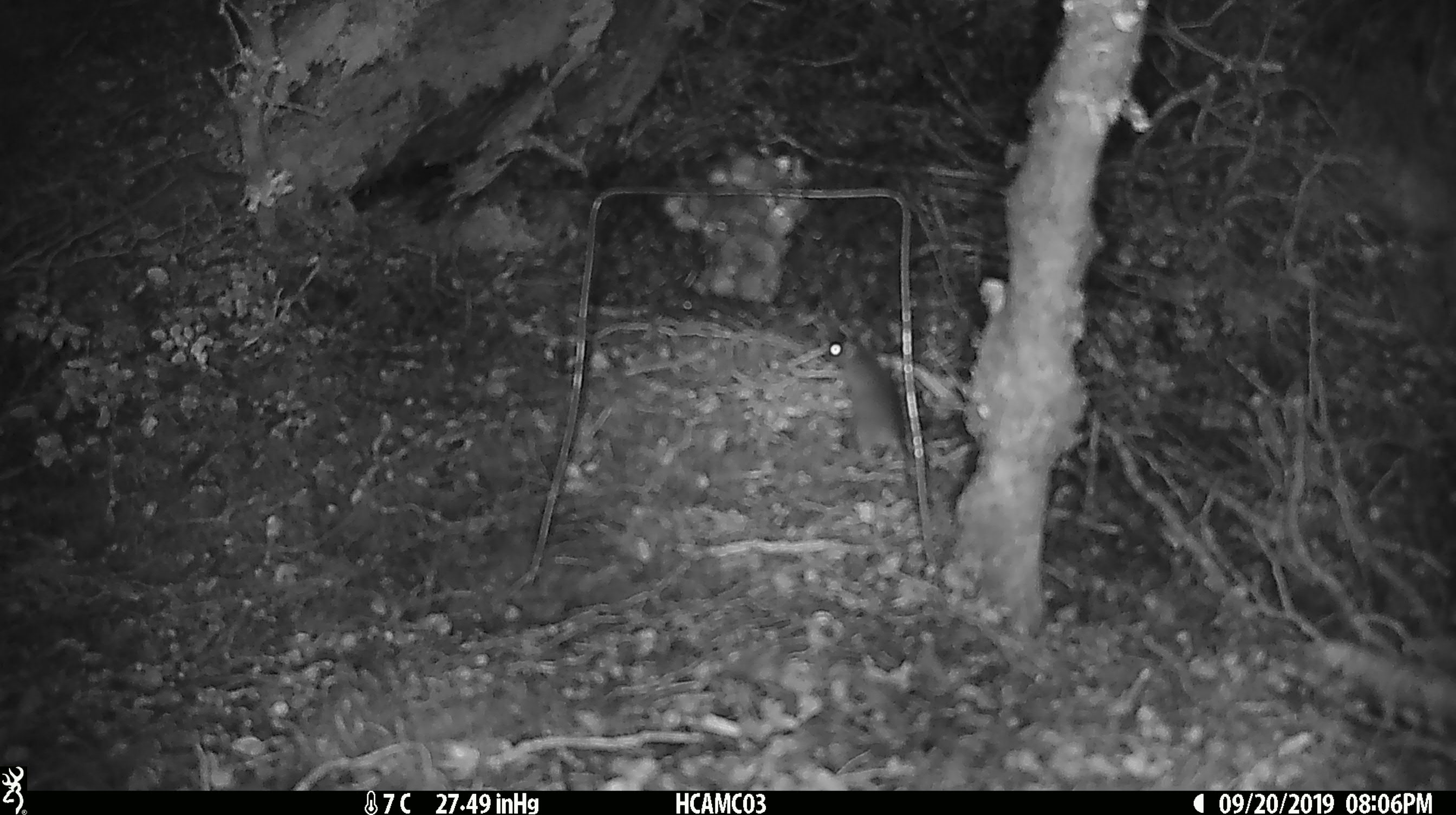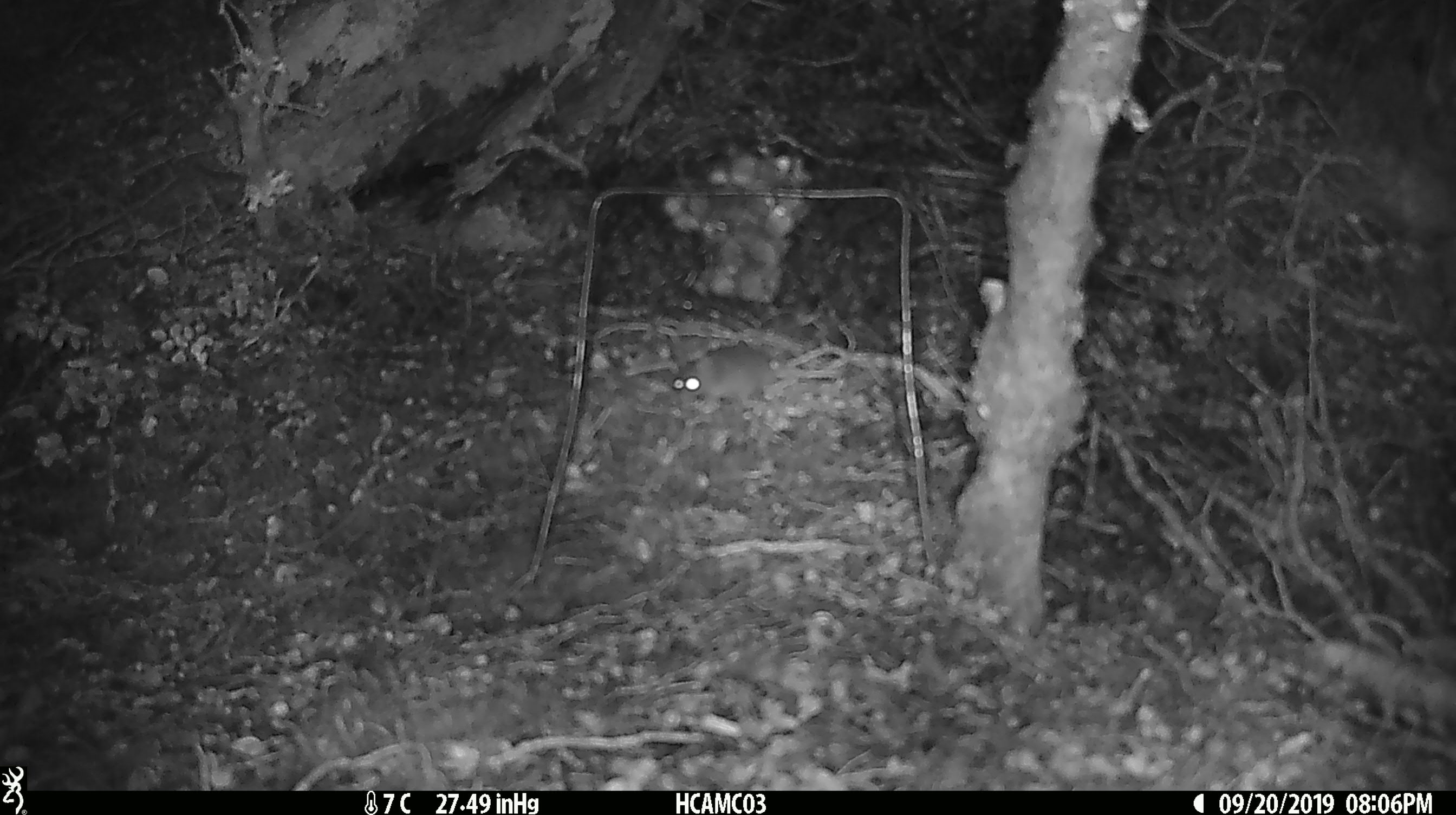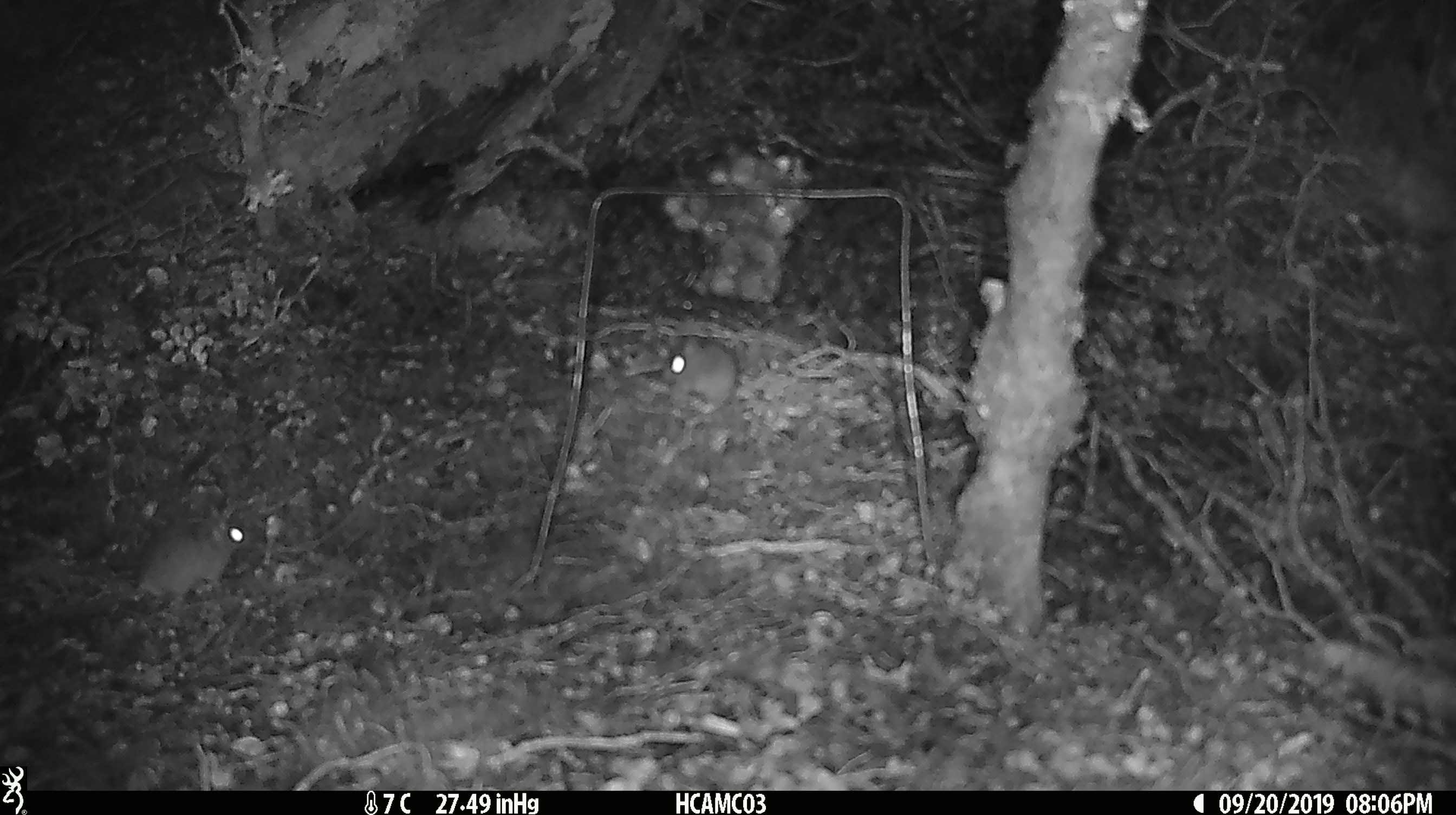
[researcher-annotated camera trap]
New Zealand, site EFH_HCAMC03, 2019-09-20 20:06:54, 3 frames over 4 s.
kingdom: Animalia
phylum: Chordata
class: Mammalia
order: Rodentia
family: Muridae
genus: Mus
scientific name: Mus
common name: mouse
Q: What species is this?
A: Mouse (Mus).